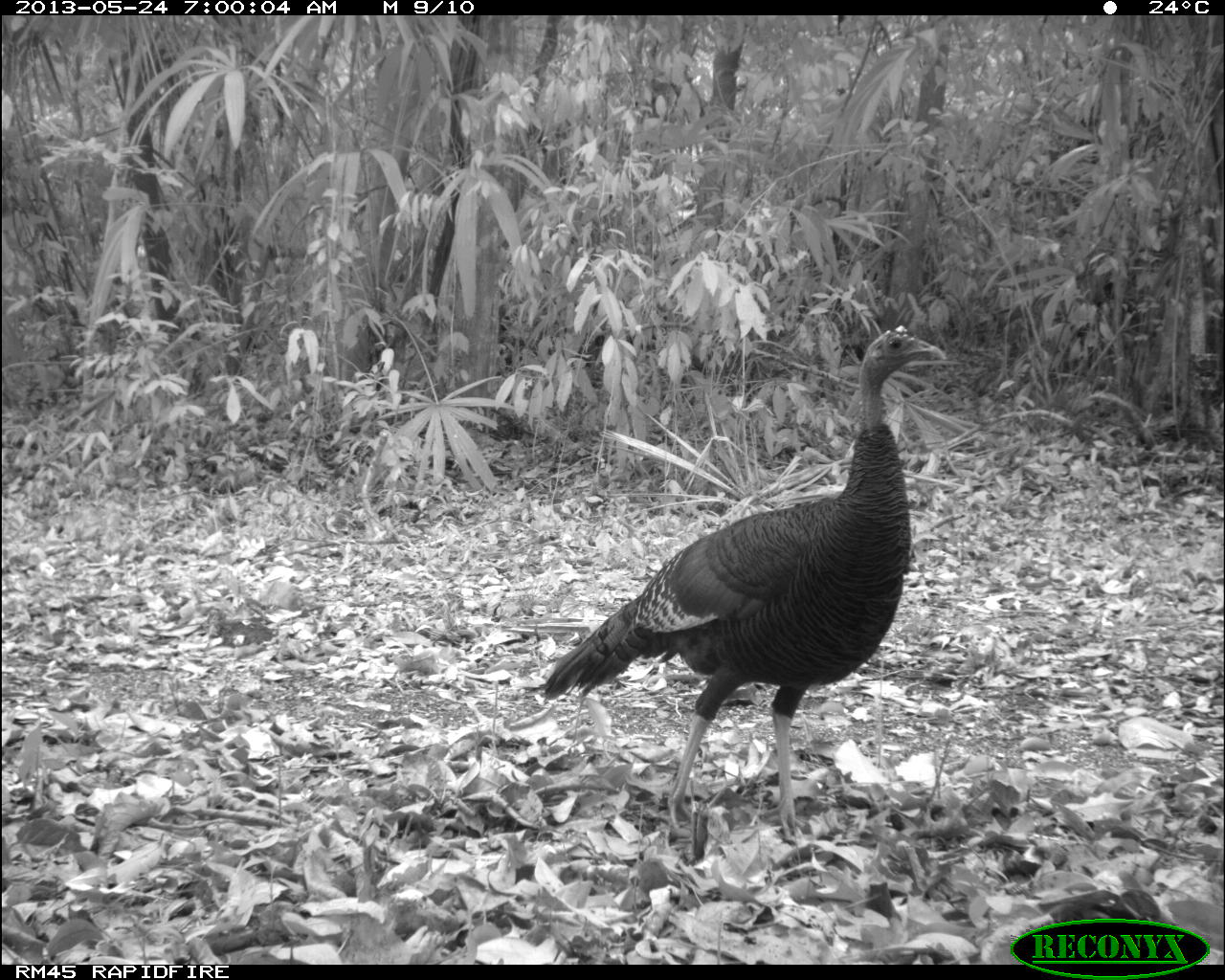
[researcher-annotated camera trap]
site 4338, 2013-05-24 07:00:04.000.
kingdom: Animalia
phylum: Chordata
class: Aves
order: Galliformes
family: Phasianidae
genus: Meleagris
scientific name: Meleagris ocellata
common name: ocellated turkey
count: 1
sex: female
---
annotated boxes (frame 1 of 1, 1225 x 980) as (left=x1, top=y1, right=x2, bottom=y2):
meleagris ocellata: (left=540, top=323, right=947, bottom=840)